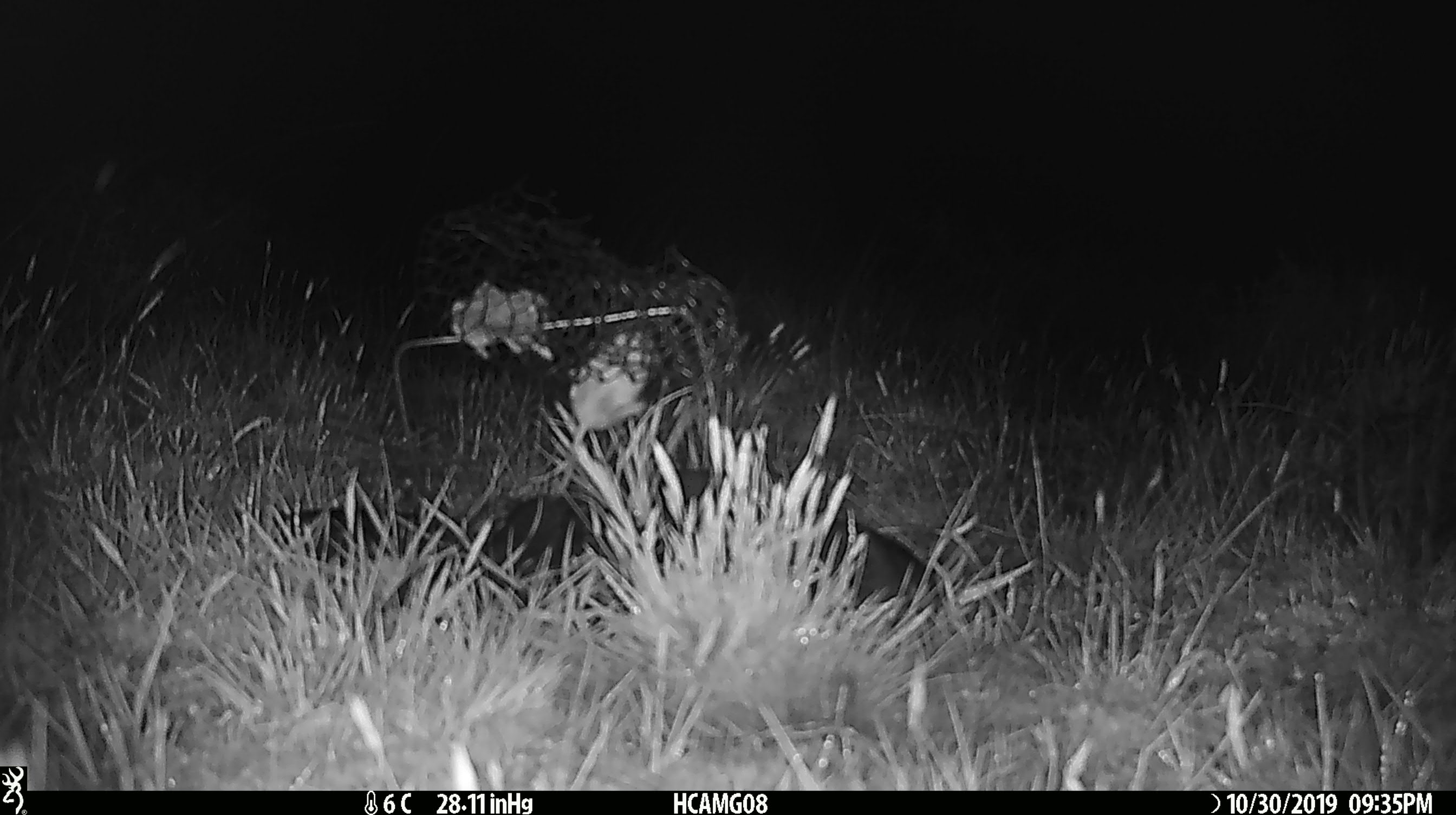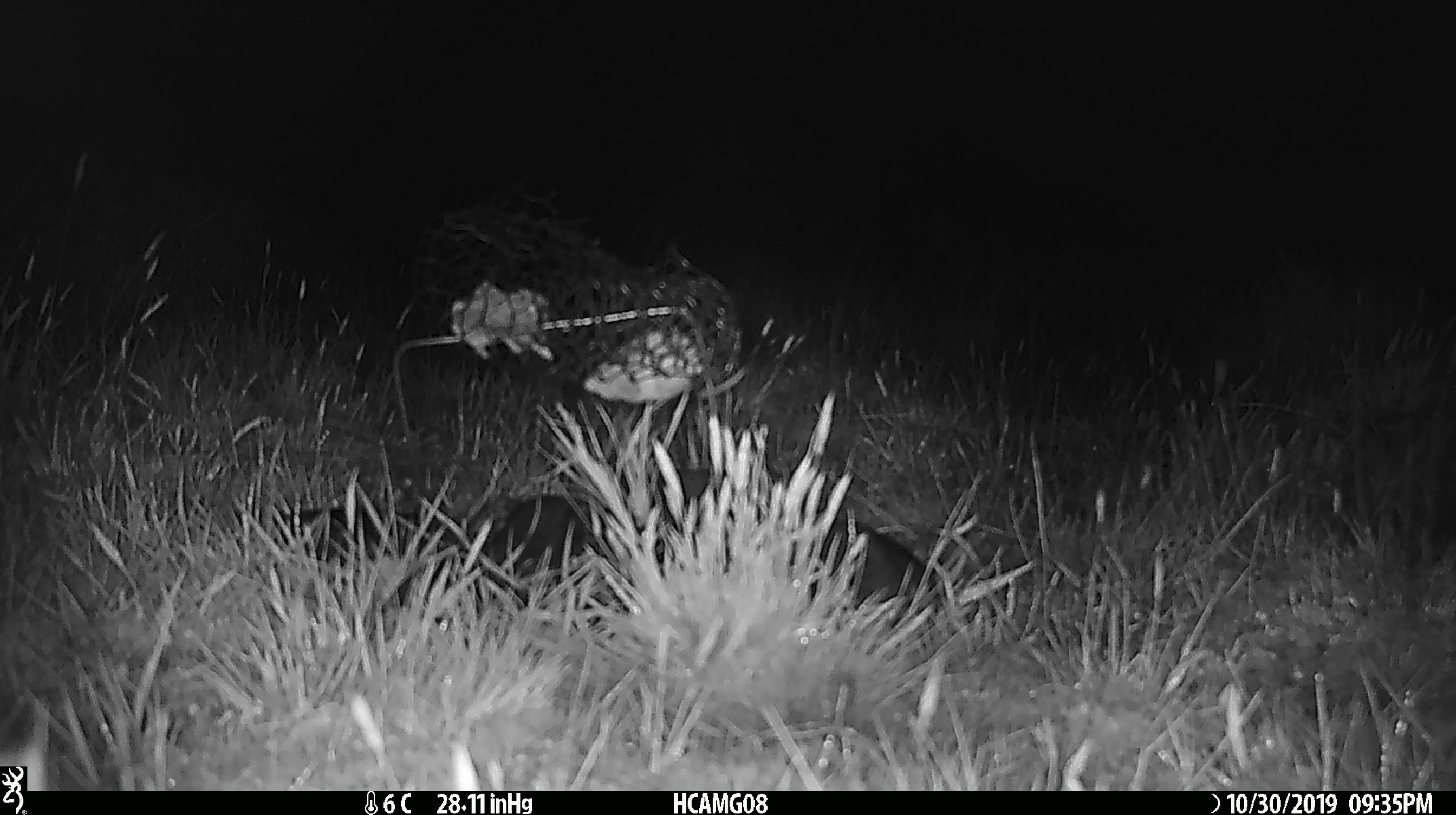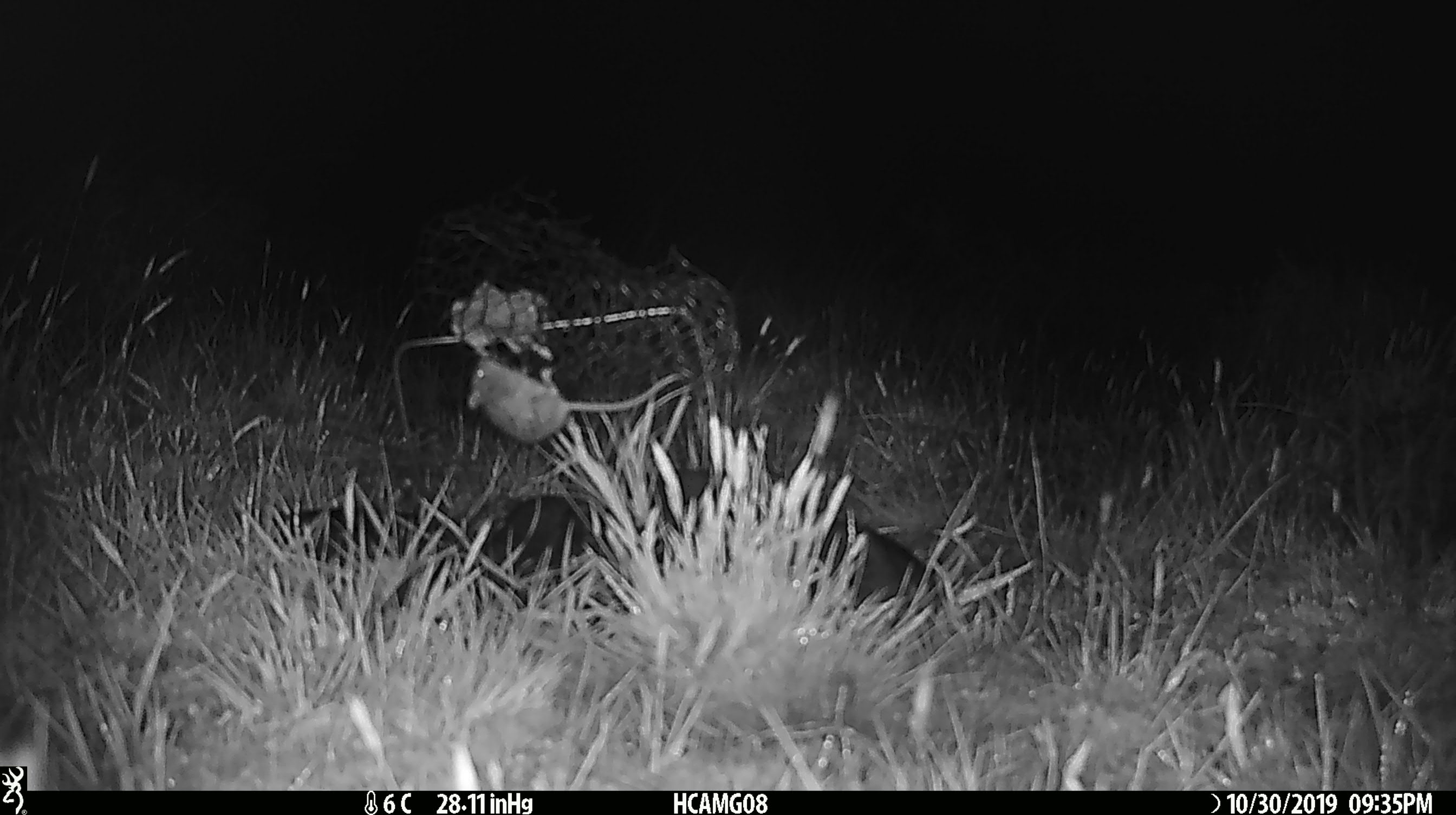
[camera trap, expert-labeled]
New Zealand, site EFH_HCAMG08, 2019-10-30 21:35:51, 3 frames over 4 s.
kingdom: Animalia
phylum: Chordata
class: Mammalia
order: Rodentia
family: Muridae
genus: Mus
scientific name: Mus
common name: mouse